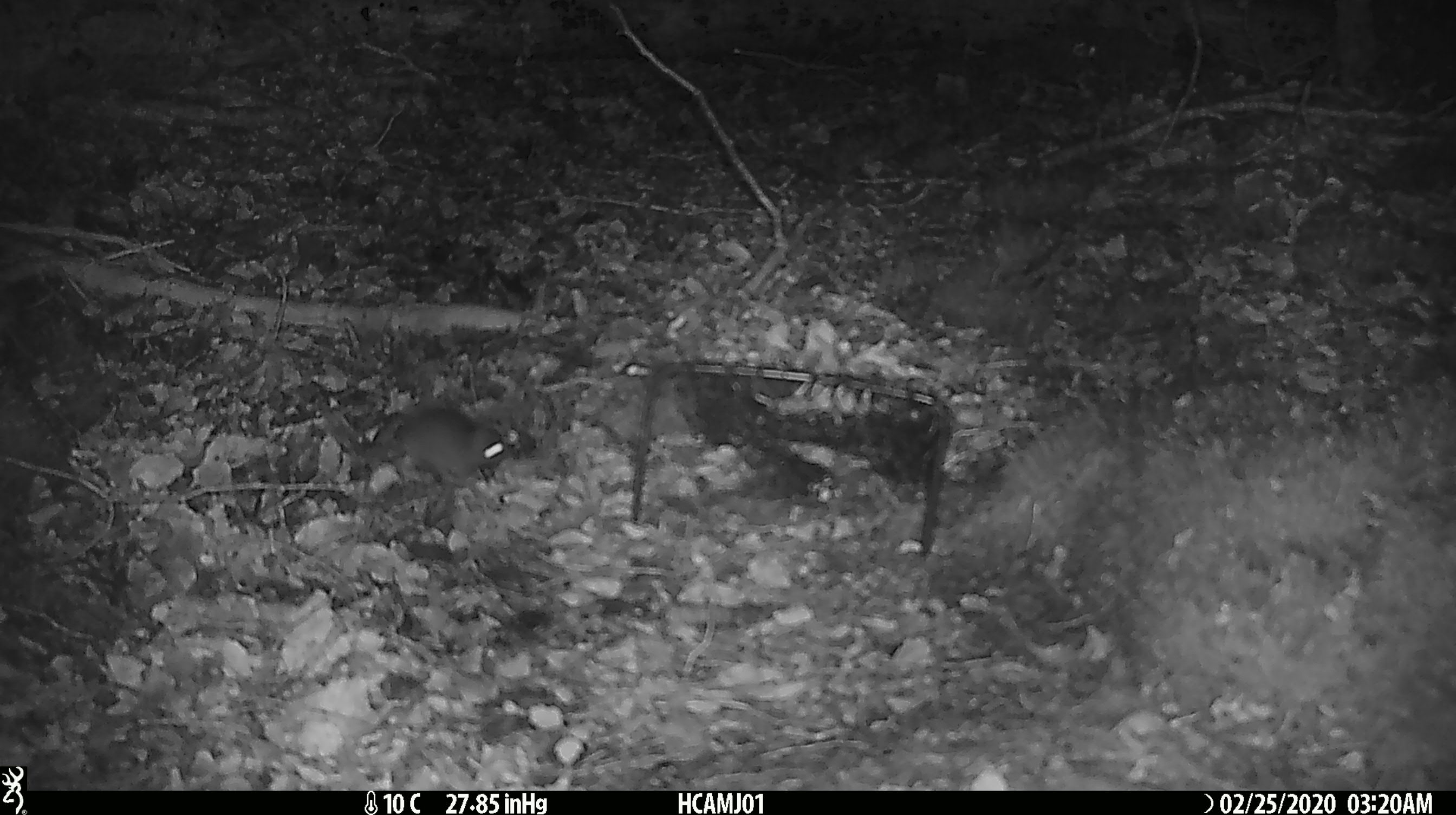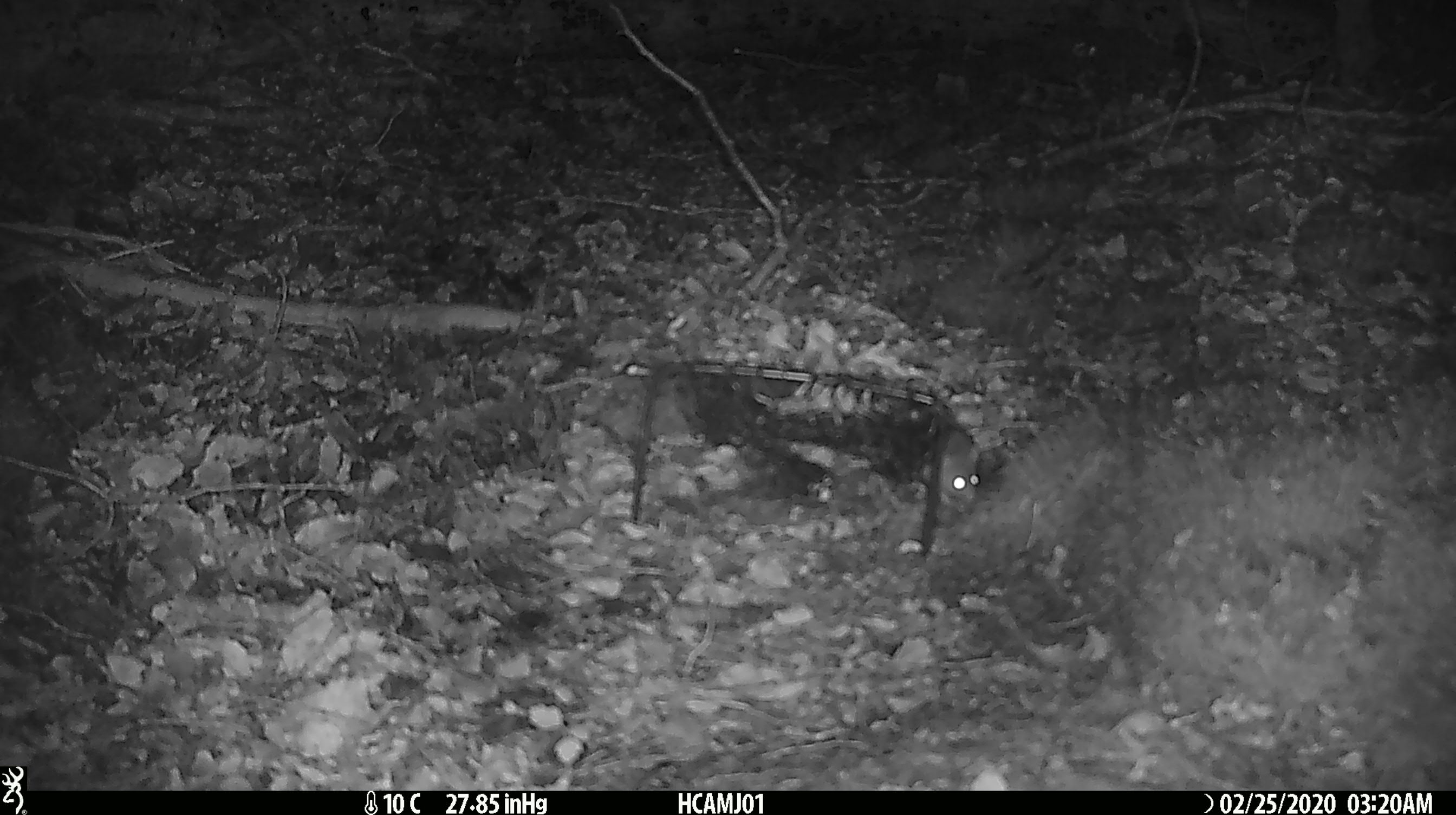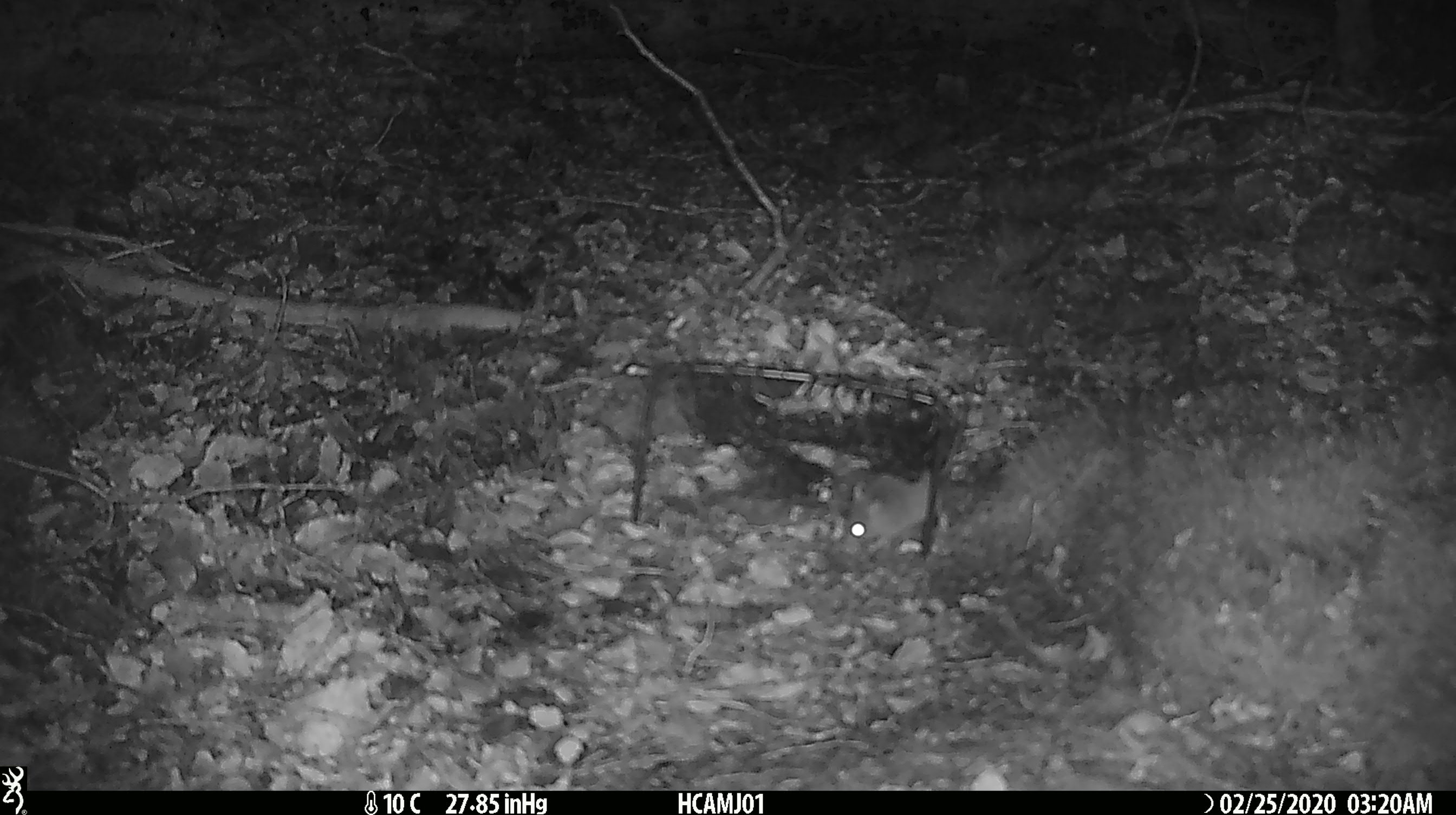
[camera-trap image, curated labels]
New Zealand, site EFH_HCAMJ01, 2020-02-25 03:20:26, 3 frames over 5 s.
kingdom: Animalia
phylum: Chordata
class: Mammalia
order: Rodentia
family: Muridae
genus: Mus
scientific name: Mus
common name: mouse